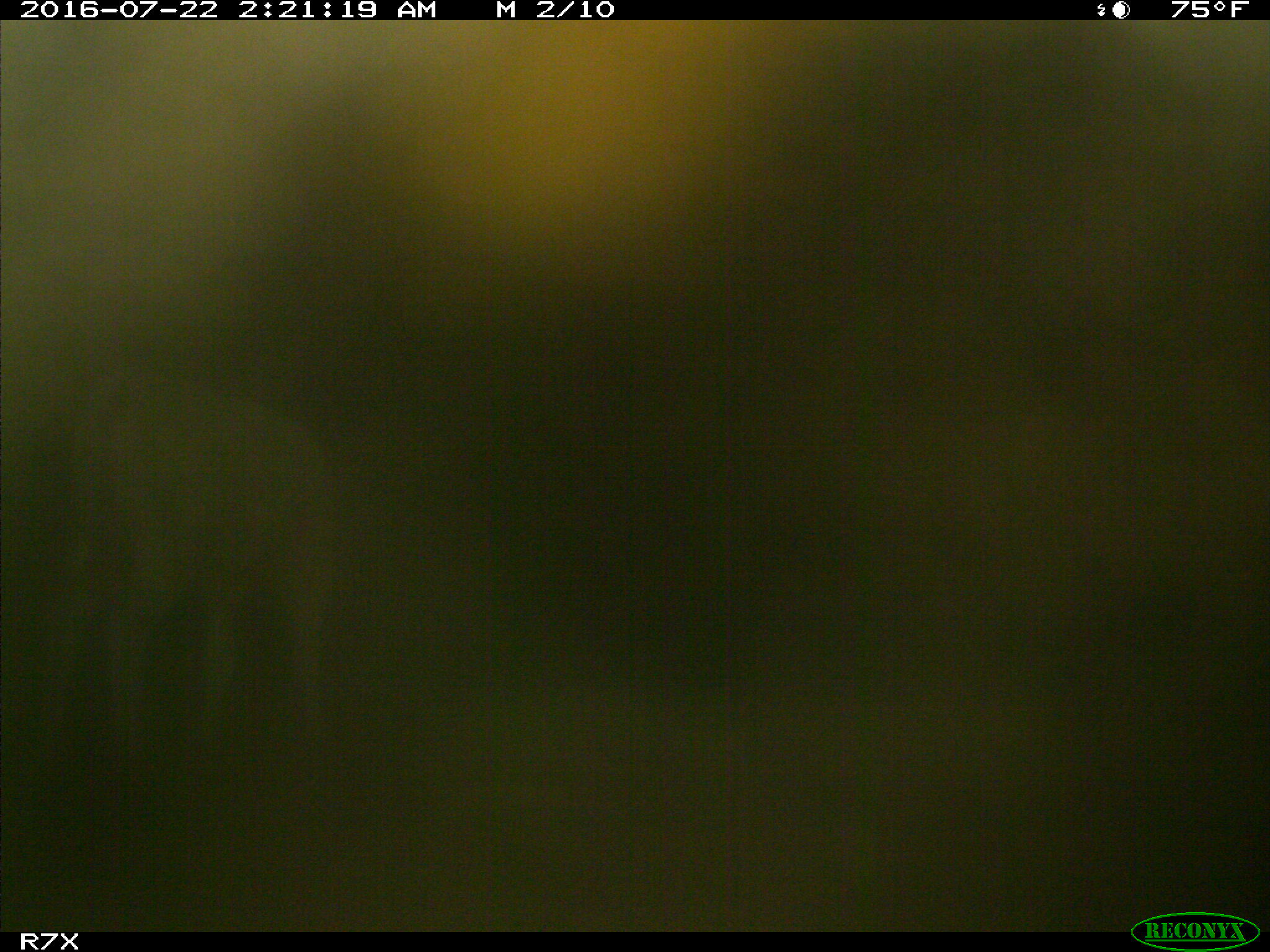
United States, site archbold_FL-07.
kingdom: Animalia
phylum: Chordata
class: Mammalia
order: Artiodactyla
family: Bovidae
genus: Bos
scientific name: Bos taurus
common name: domestic cow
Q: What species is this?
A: Bos taurus (domestic cow).